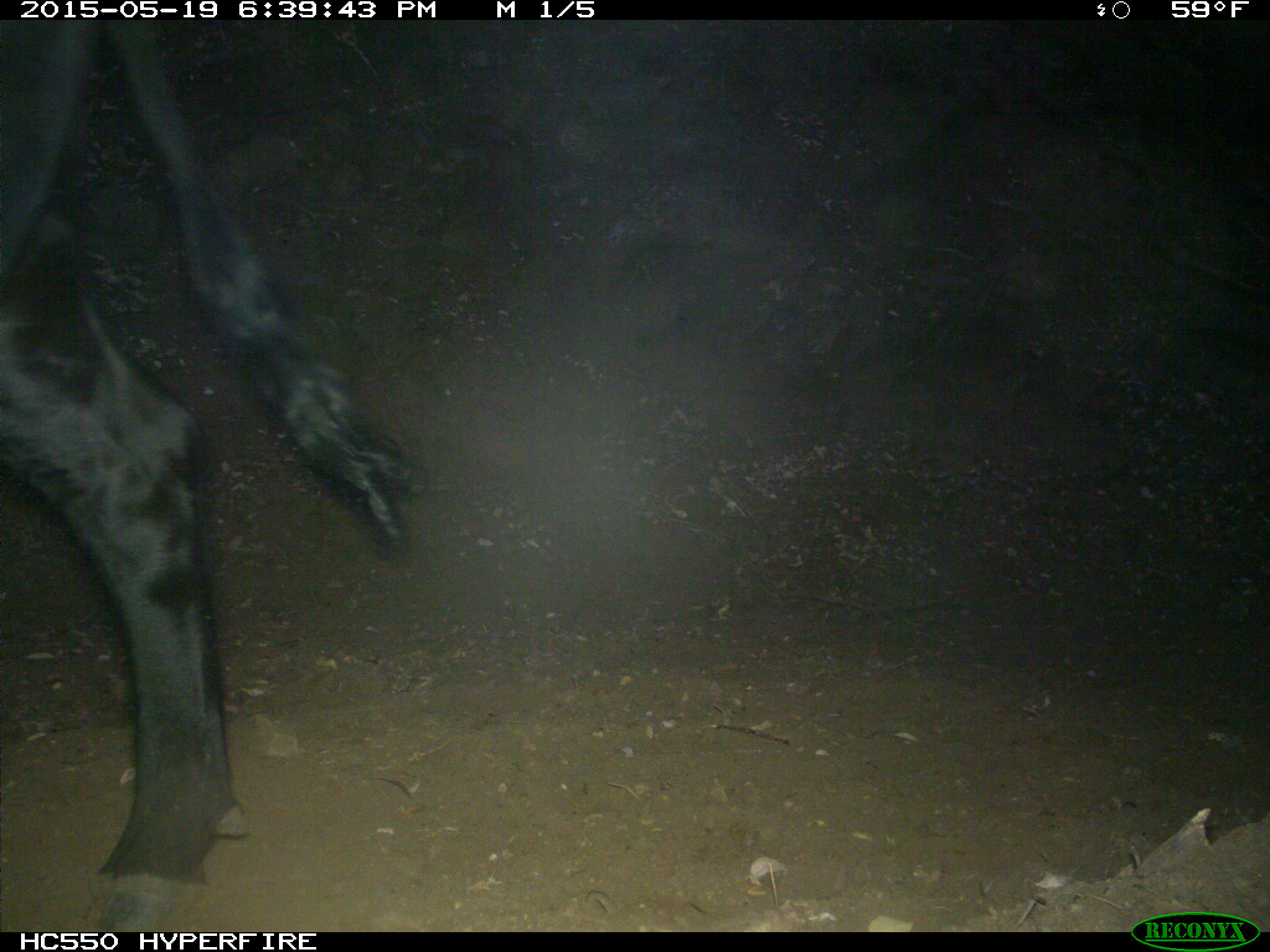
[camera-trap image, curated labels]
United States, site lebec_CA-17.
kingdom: Animalia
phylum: Chordata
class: Mammalia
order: Artiodactyla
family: Bovidae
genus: Bos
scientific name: Bos taurus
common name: domestic cow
Bos taurus (domestic cow).